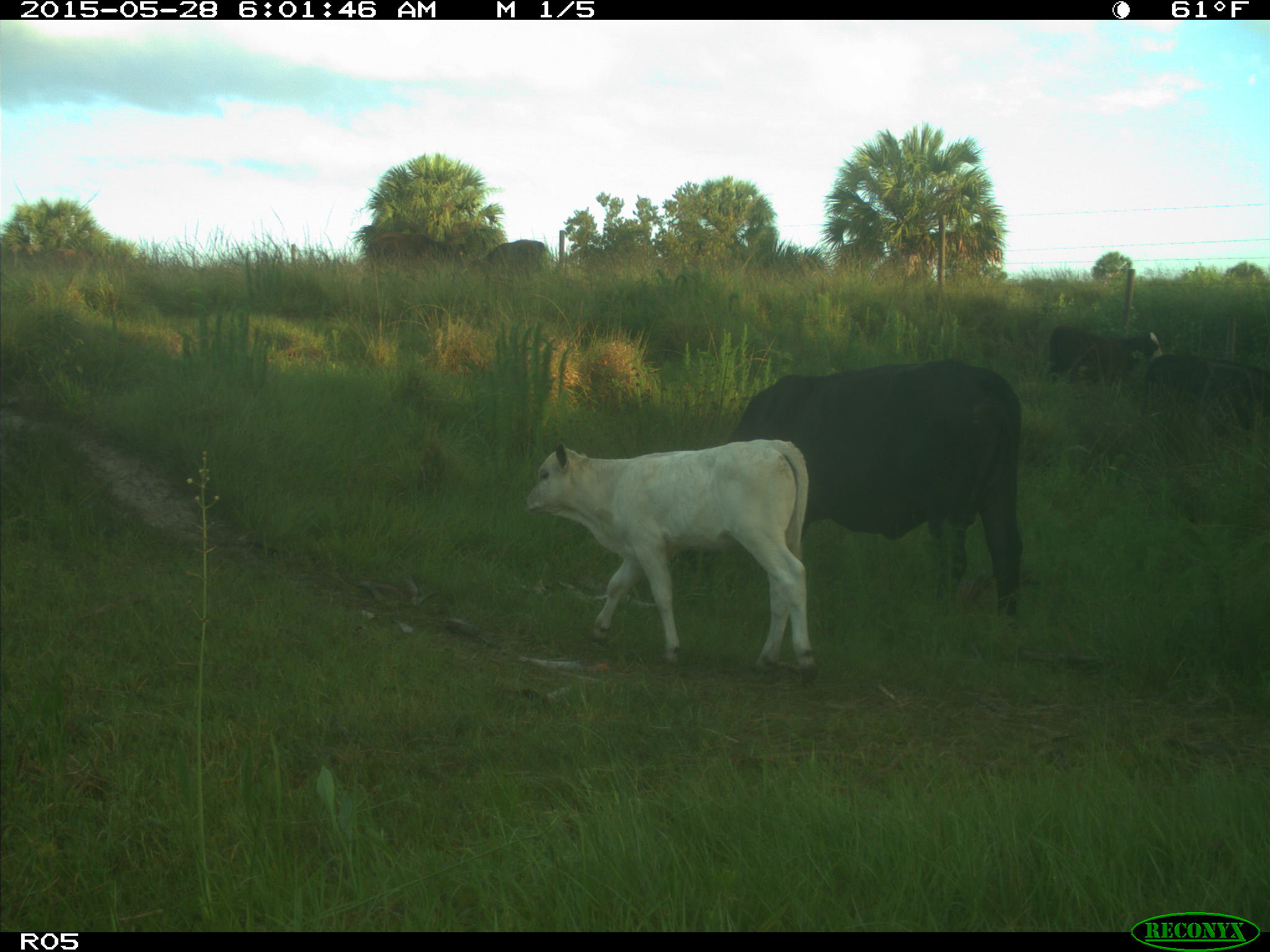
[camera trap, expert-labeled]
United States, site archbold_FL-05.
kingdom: Animalia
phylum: Chordata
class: Mammalia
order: Artiodactyla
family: Bovidae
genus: Bos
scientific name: Bos taurus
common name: domestic cow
Bos taurus (domestic cow).